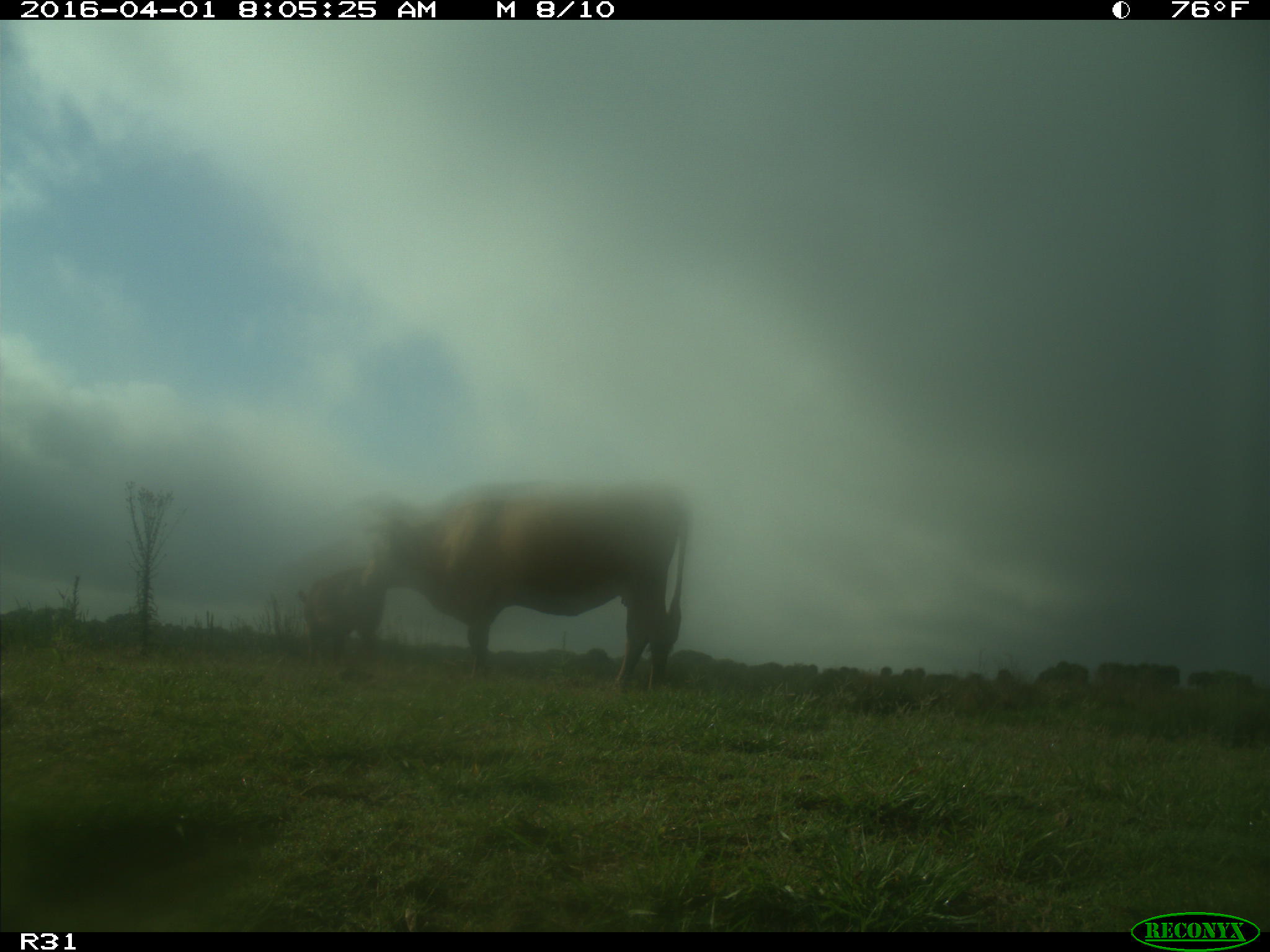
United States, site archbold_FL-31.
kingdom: Animalia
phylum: Chordata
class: Mammalia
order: Artiodactyla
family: Bovidae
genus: Bos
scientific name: Bos taurus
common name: domestic cow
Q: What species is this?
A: Bos taurus (domestic cow).